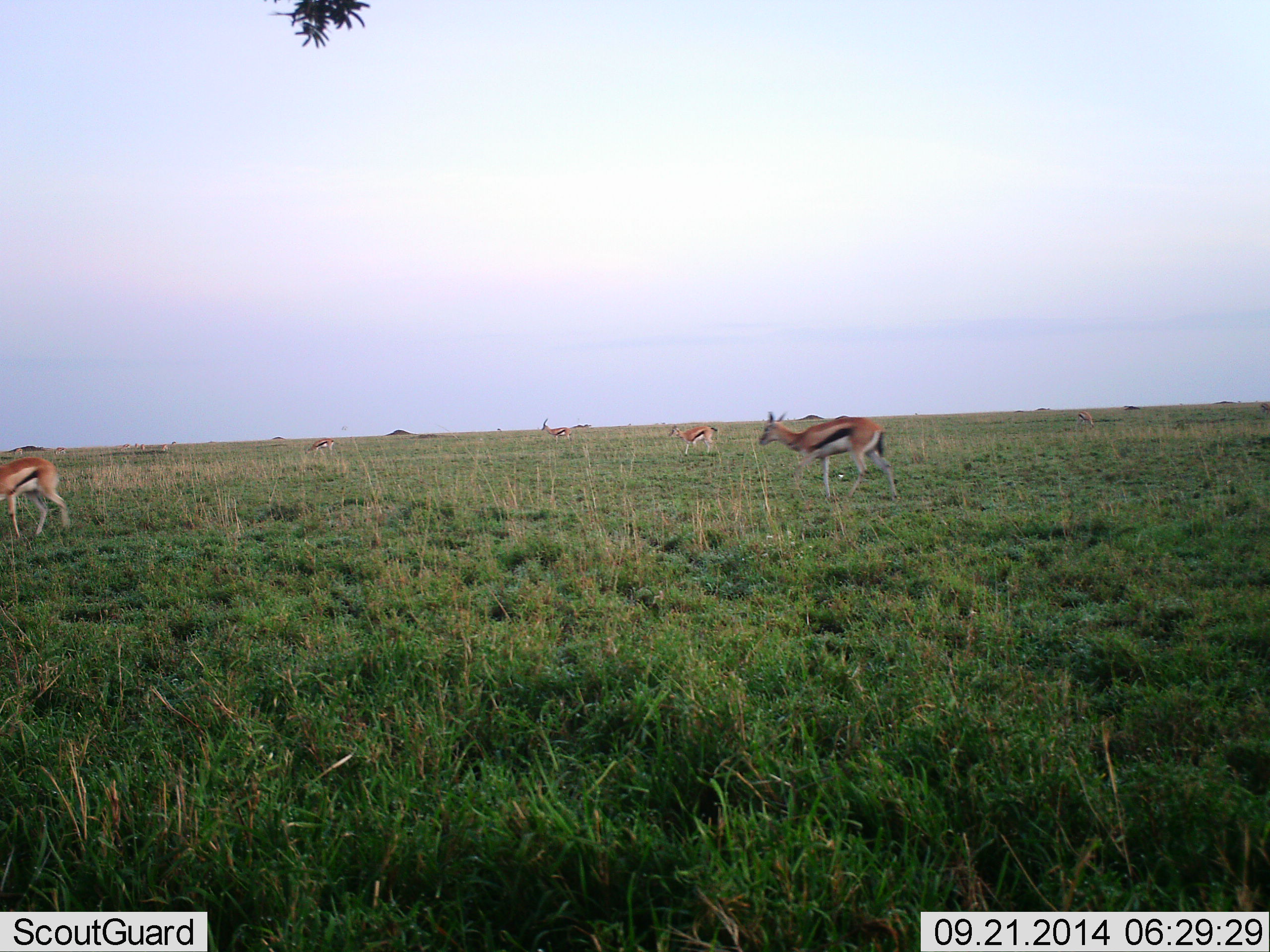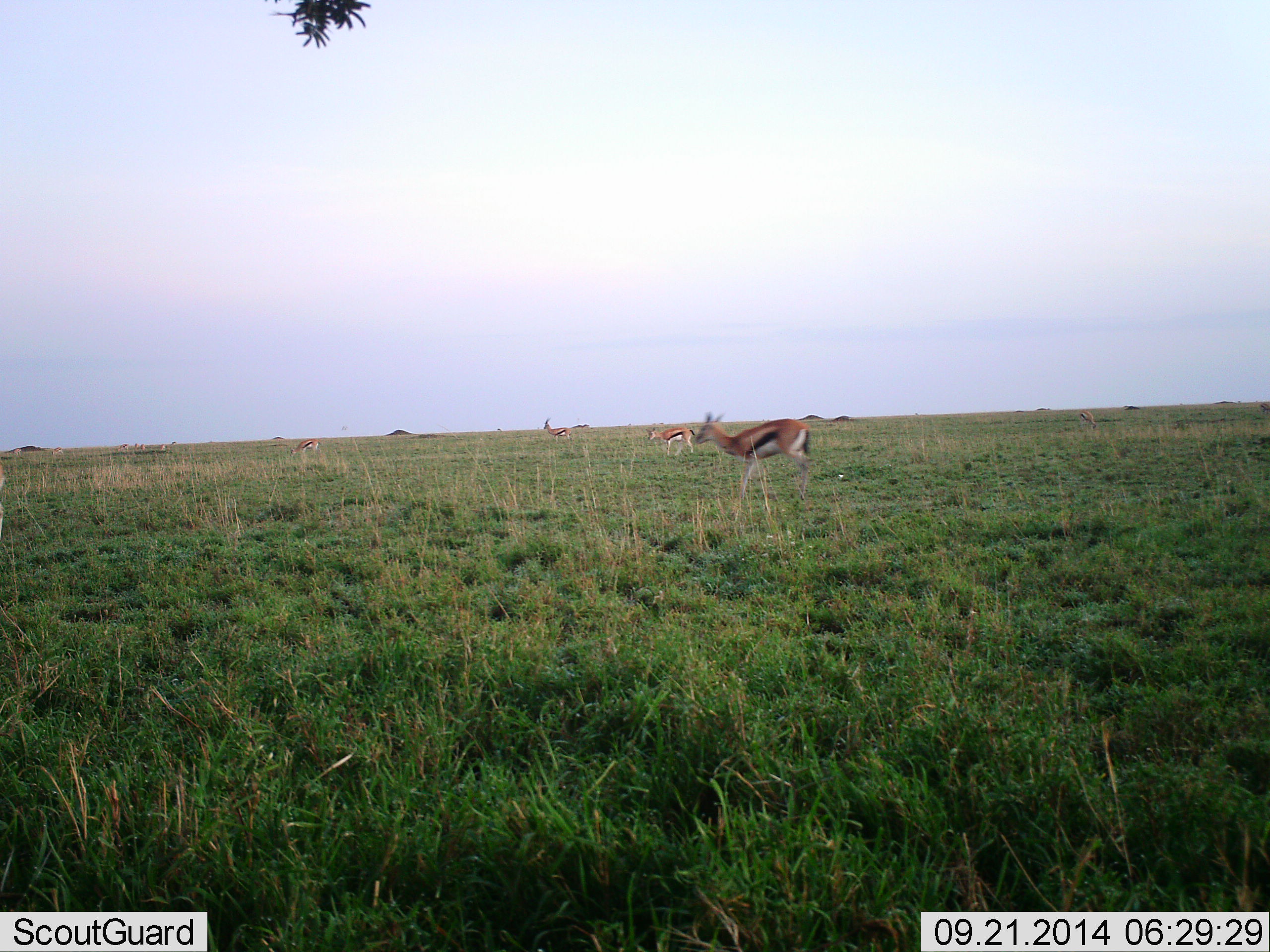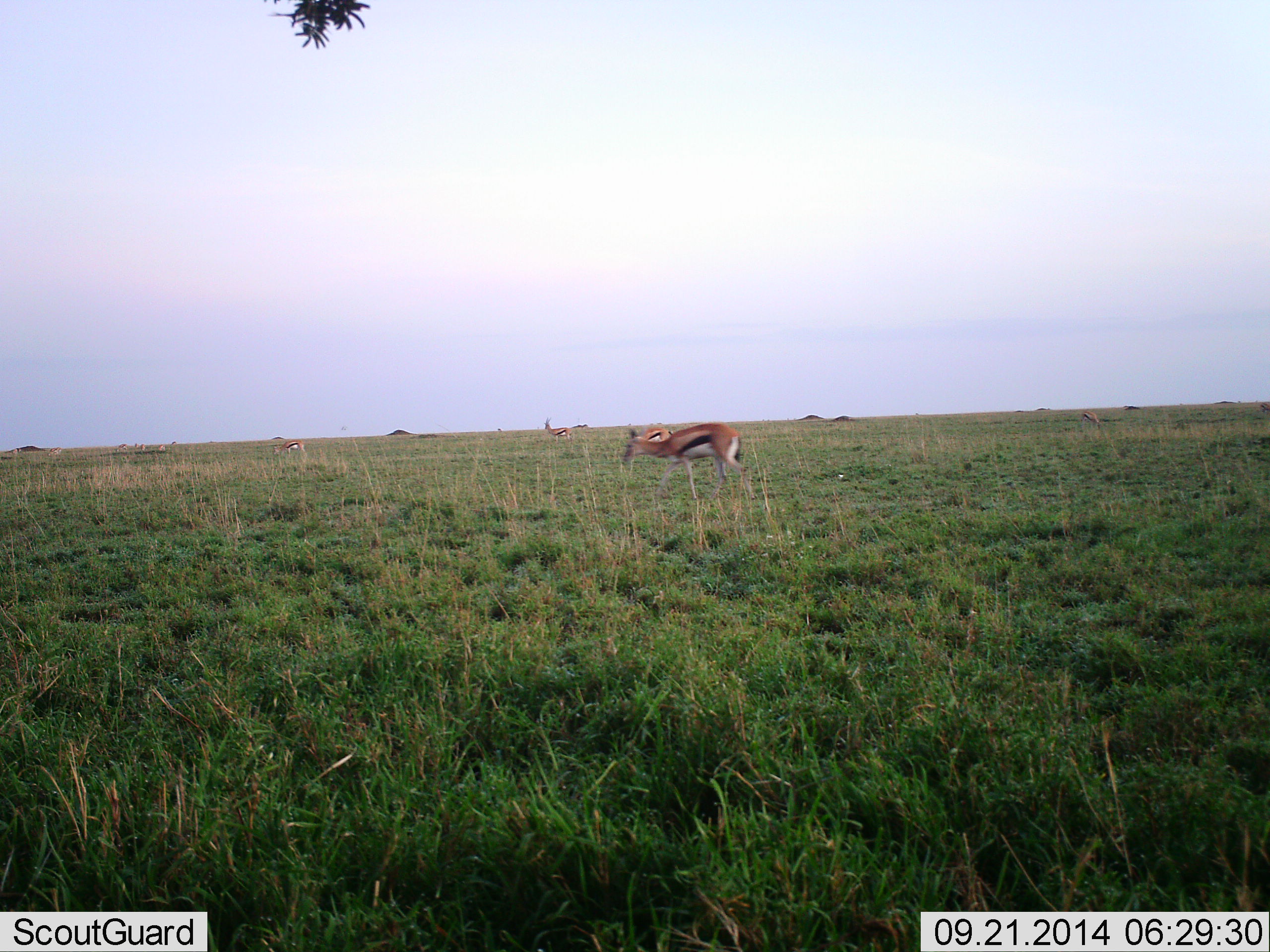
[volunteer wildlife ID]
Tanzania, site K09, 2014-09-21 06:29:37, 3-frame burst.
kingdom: Animalia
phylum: Chordata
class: Mammalia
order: Artiodactyla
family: Bovidae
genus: Eudorcas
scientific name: Eudorcas thomsonii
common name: thomson's gazelle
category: gazellethomsons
Gazellethomsons (thomson's gazelle) (Eudorcas thomsonii), count 5. Behavior (volunteer vote fractions): standing 50%, resting 0%, moving 80%, interacting 0%. Young present (vote fraction): 0%. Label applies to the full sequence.